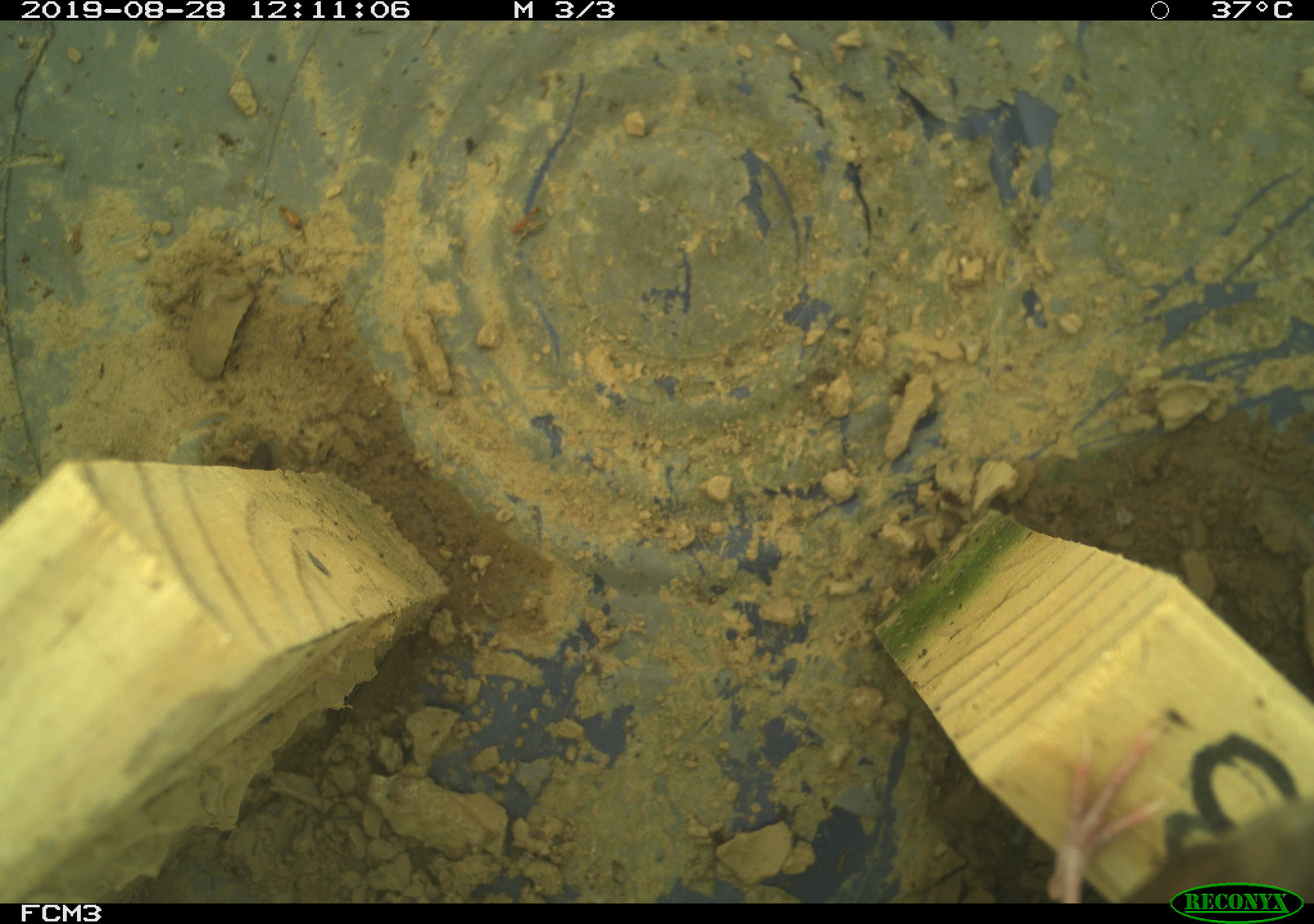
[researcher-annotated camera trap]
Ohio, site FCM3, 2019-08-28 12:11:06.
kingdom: Animalia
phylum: Chordata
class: Aves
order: Passeriformes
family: Troglodytidae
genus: Troglodytes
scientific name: Troglodytes aedon aedon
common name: northern house wren